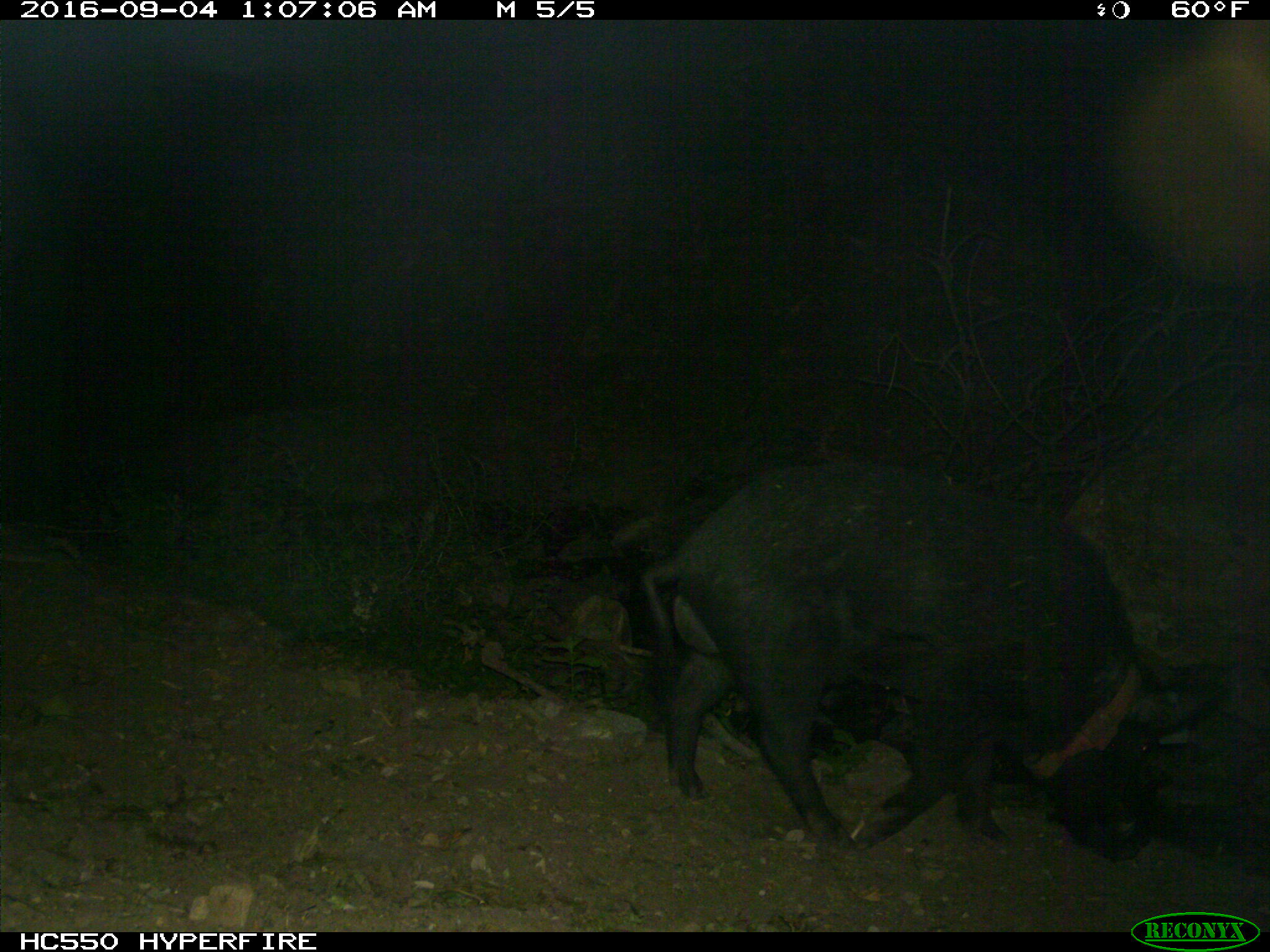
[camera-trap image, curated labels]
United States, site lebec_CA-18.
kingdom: Animalia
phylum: Chordata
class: Mammalia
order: Artiodactyla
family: Suidae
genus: Sus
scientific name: Sus scrofa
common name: wild boar